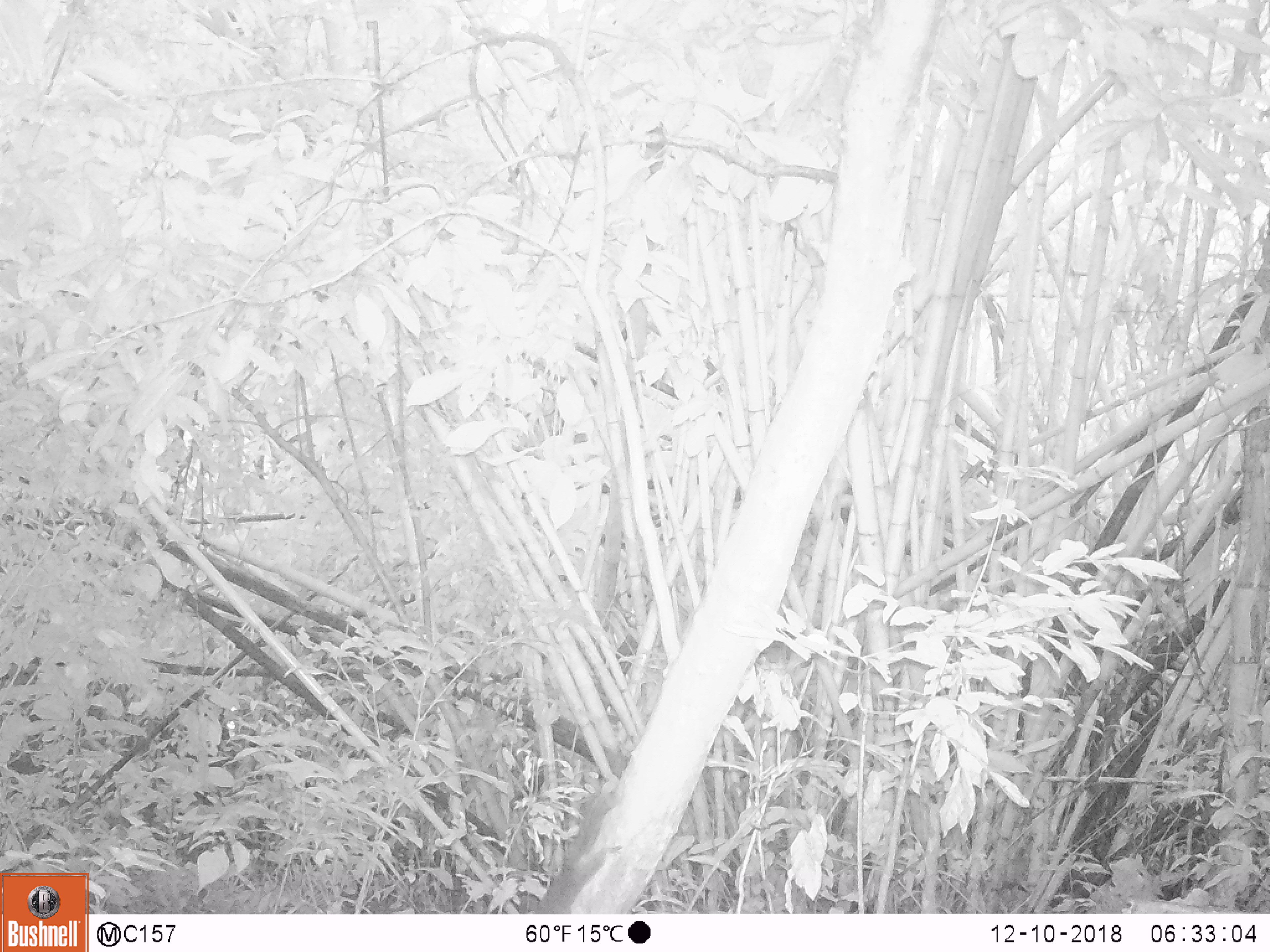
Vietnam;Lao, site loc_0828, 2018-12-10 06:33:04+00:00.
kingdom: Animalia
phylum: Chordata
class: Mammalia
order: Rodentia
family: Sciuridae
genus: Sciurus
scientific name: Sciurus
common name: squirrel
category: unidentified squirrel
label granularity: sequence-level